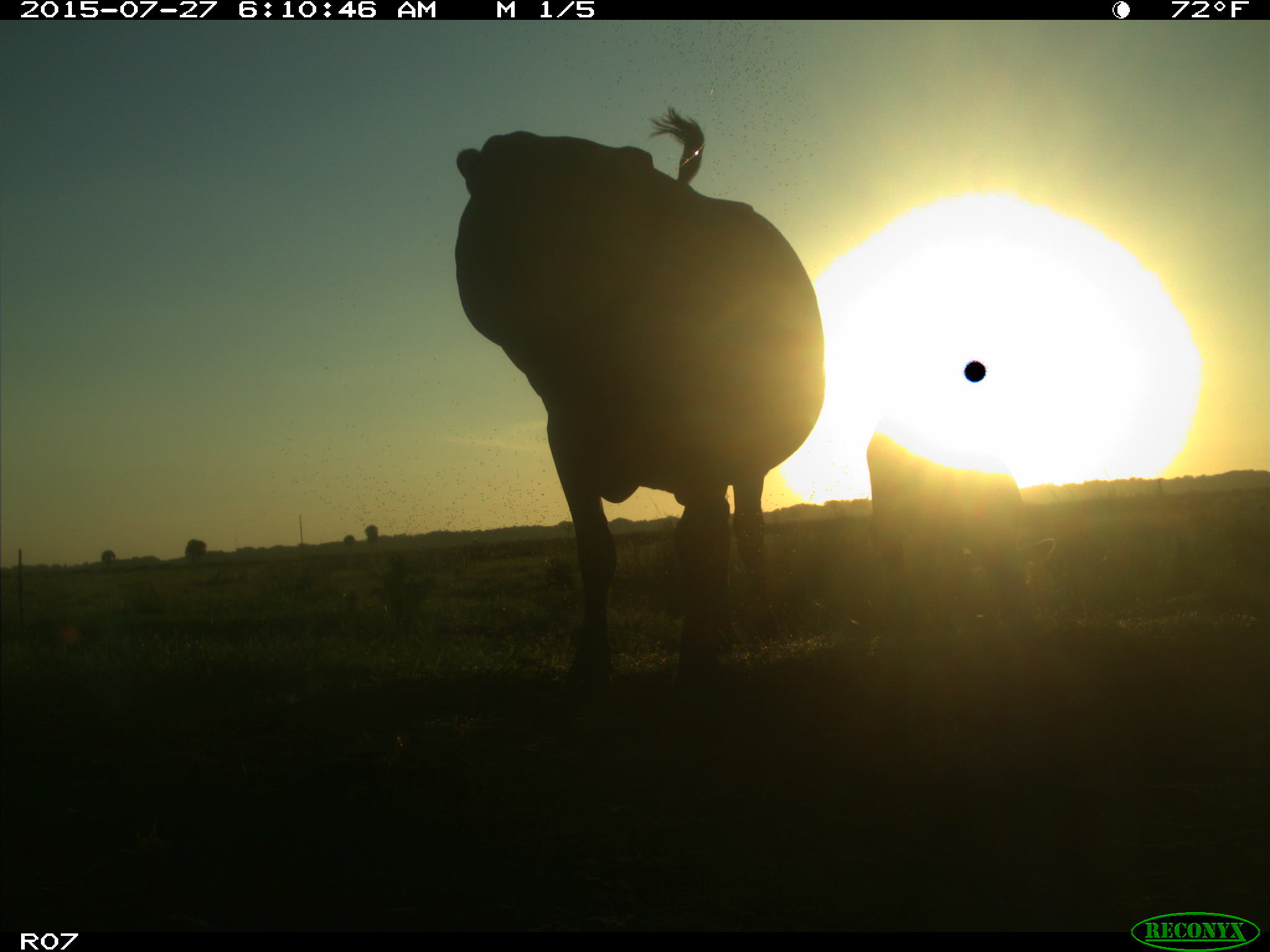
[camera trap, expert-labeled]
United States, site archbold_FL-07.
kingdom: Animalia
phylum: Chordata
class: Mammalia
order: Artiodactyla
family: Bovidae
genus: Bos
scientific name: Bos taurus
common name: domestic cow